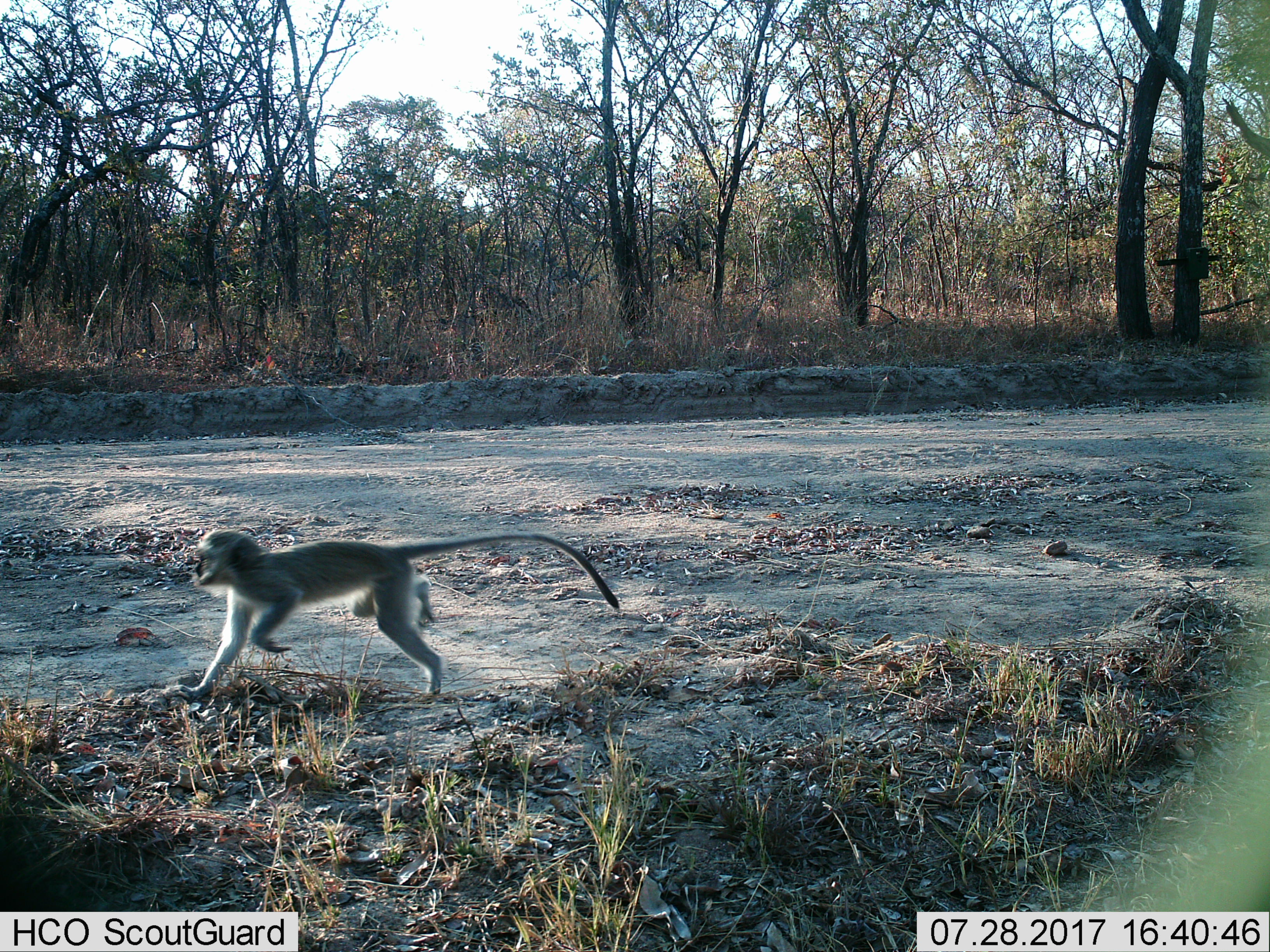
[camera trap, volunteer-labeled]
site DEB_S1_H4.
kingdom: Animalia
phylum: Chordata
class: Mammalia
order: Primates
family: Cercopithecidae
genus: Chlorocebus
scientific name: Chlorocebus pygerythrus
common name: vervet monkey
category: monkeyvervet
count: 1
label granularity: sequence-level